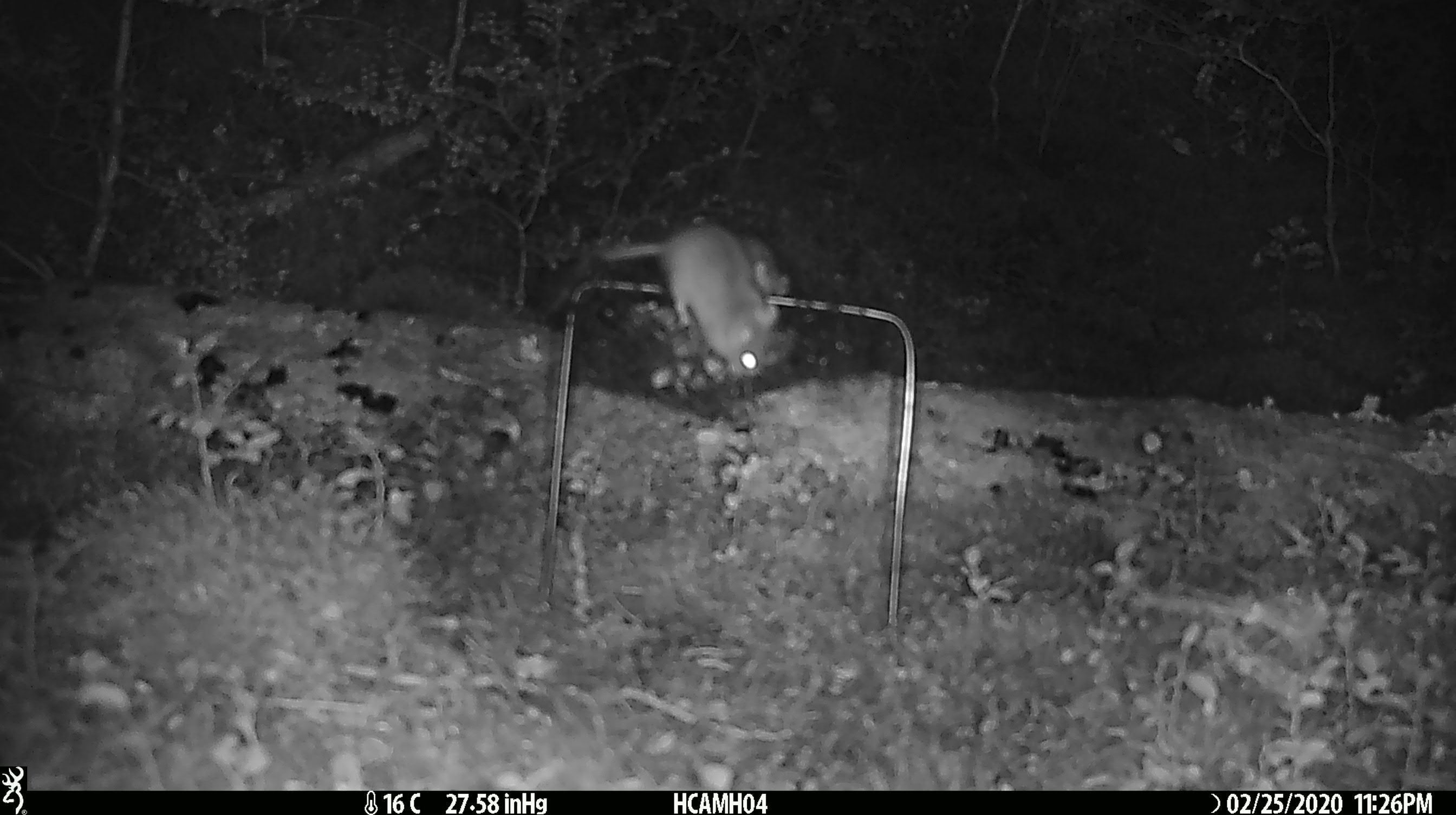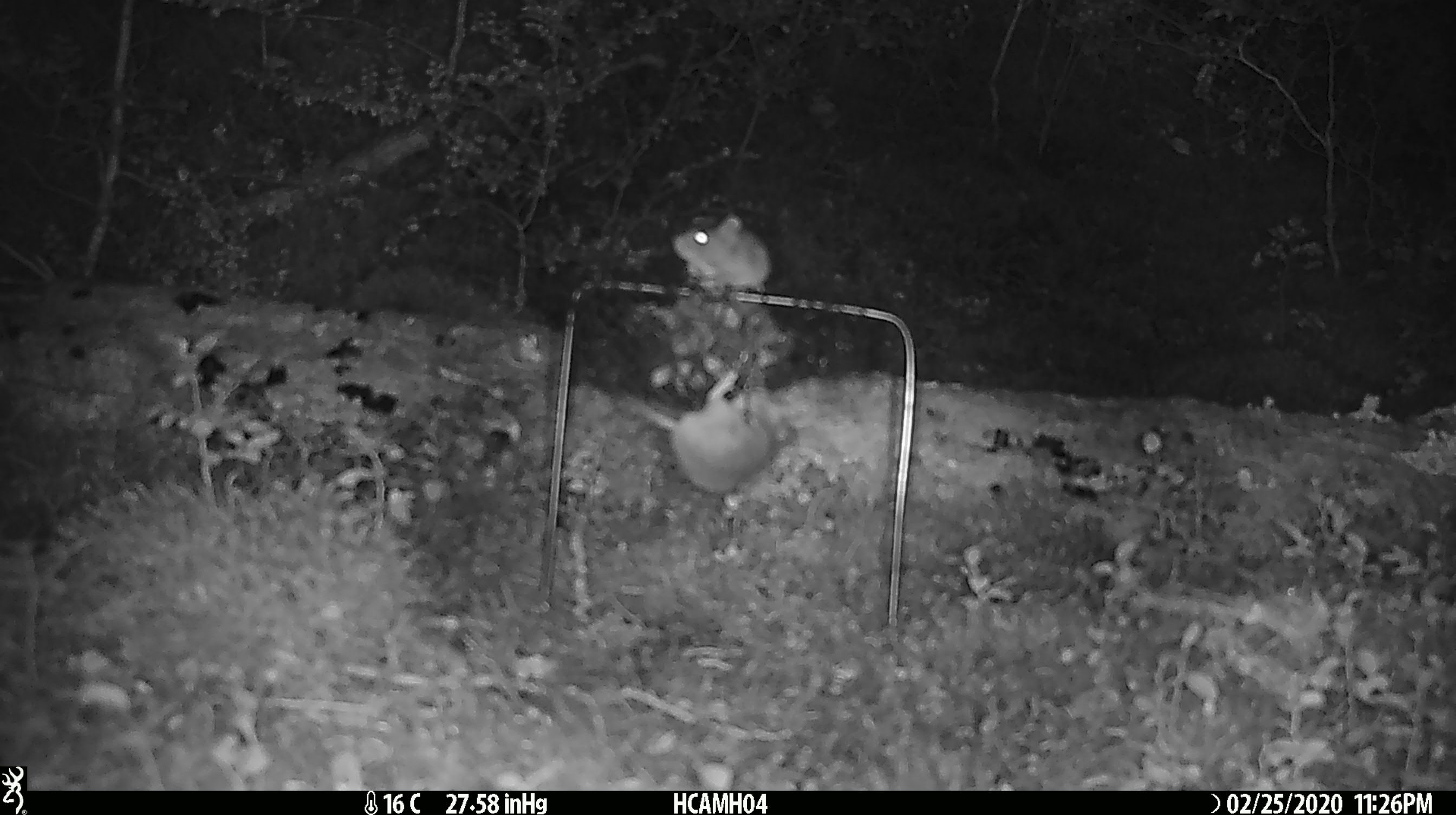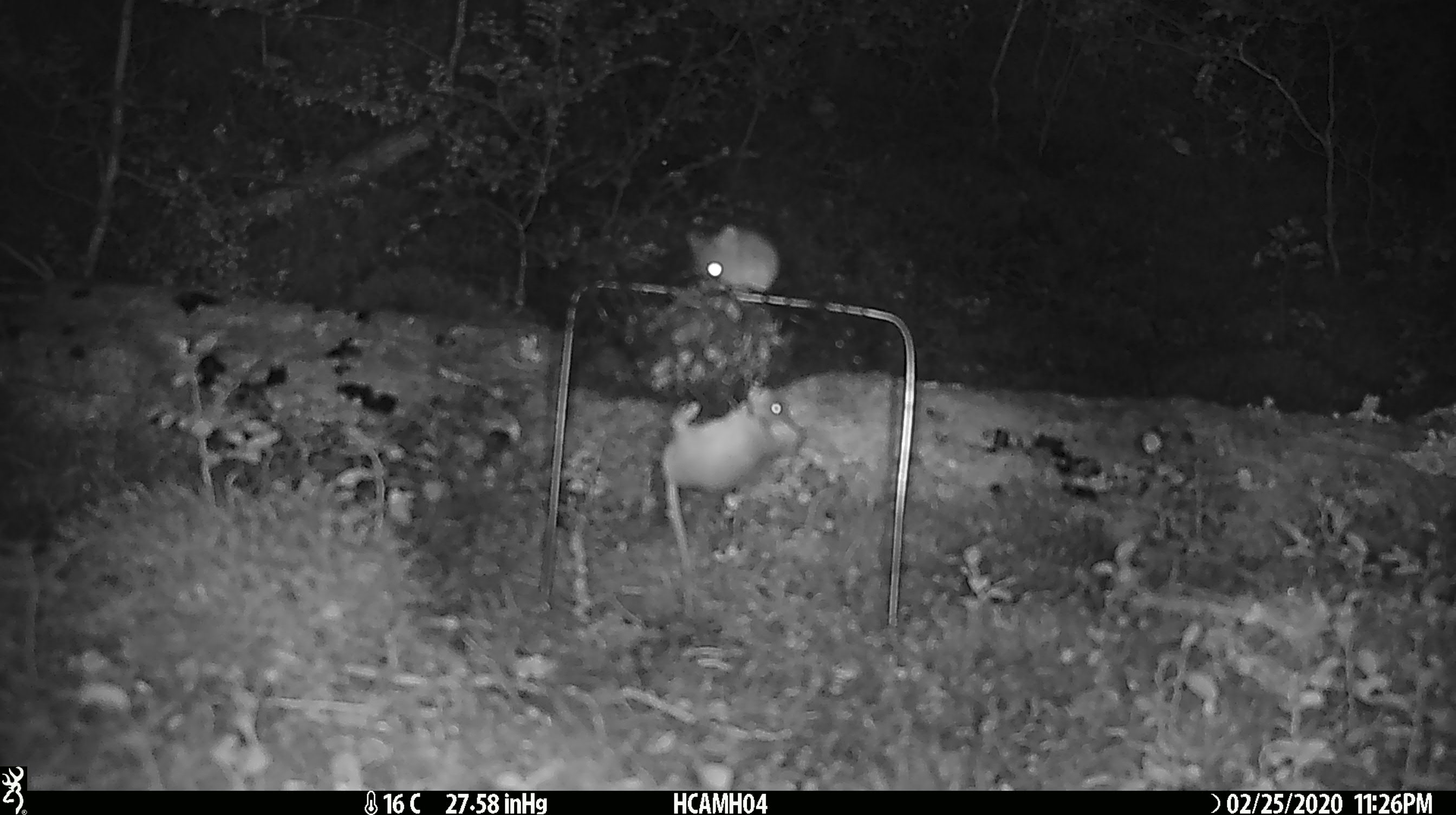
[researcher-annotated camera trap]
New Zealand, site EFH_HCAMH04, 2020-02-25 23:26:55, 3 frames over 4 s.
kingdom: Animalia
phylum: Chordata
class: Mammalia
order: Rodentia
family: Muridae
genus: Mus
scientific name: Mus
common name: mouse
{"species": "mouse (Mus)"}